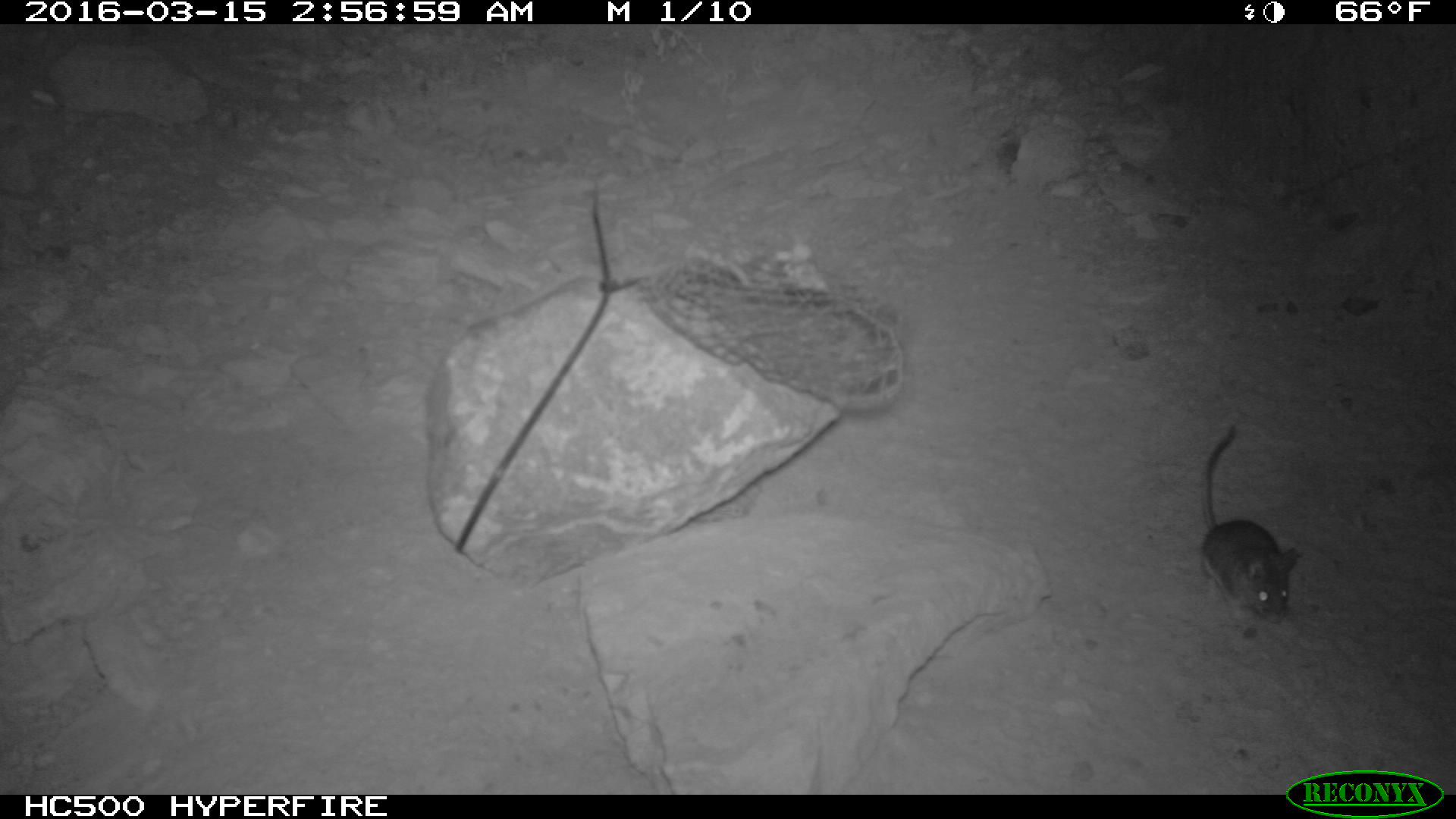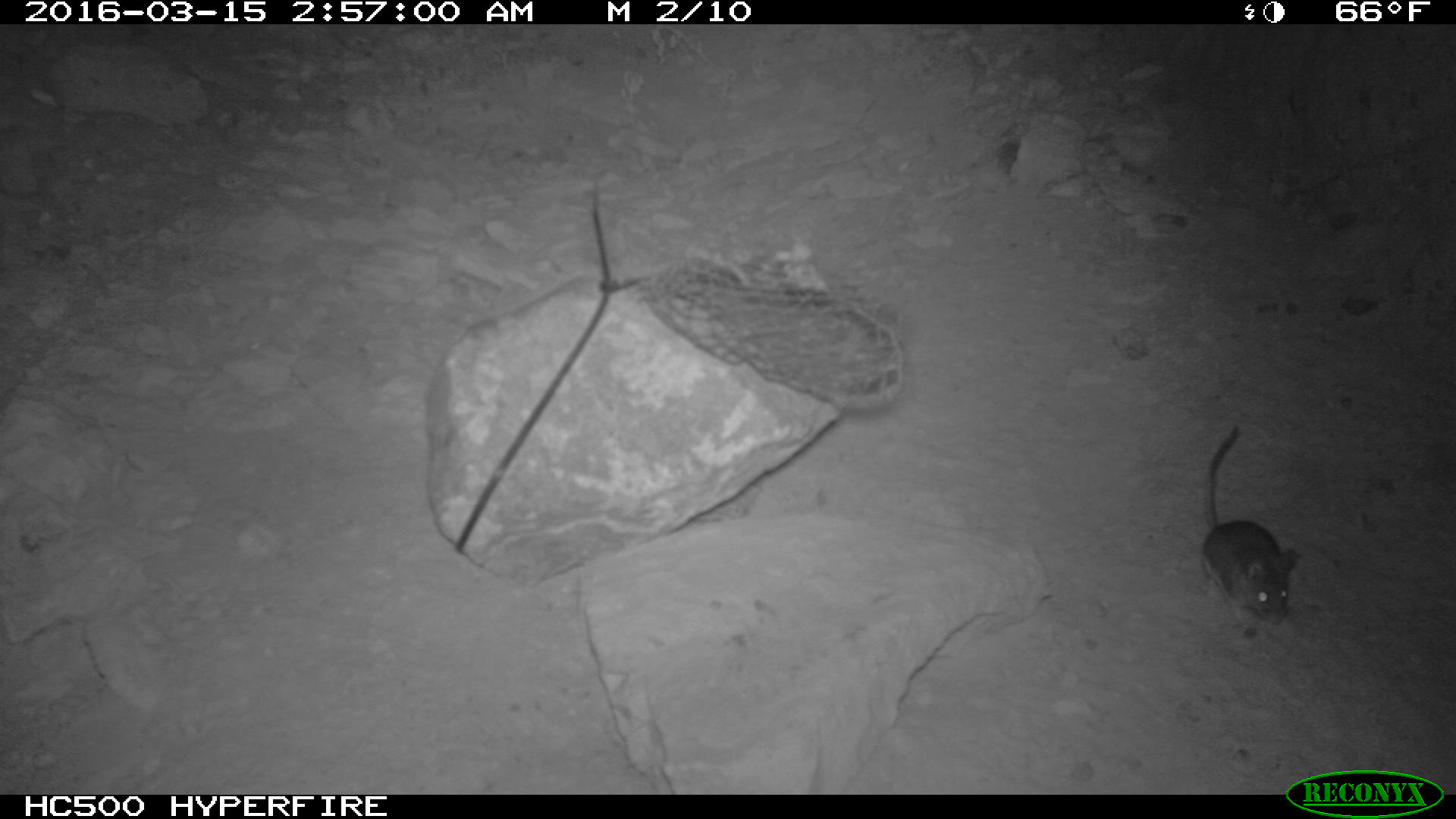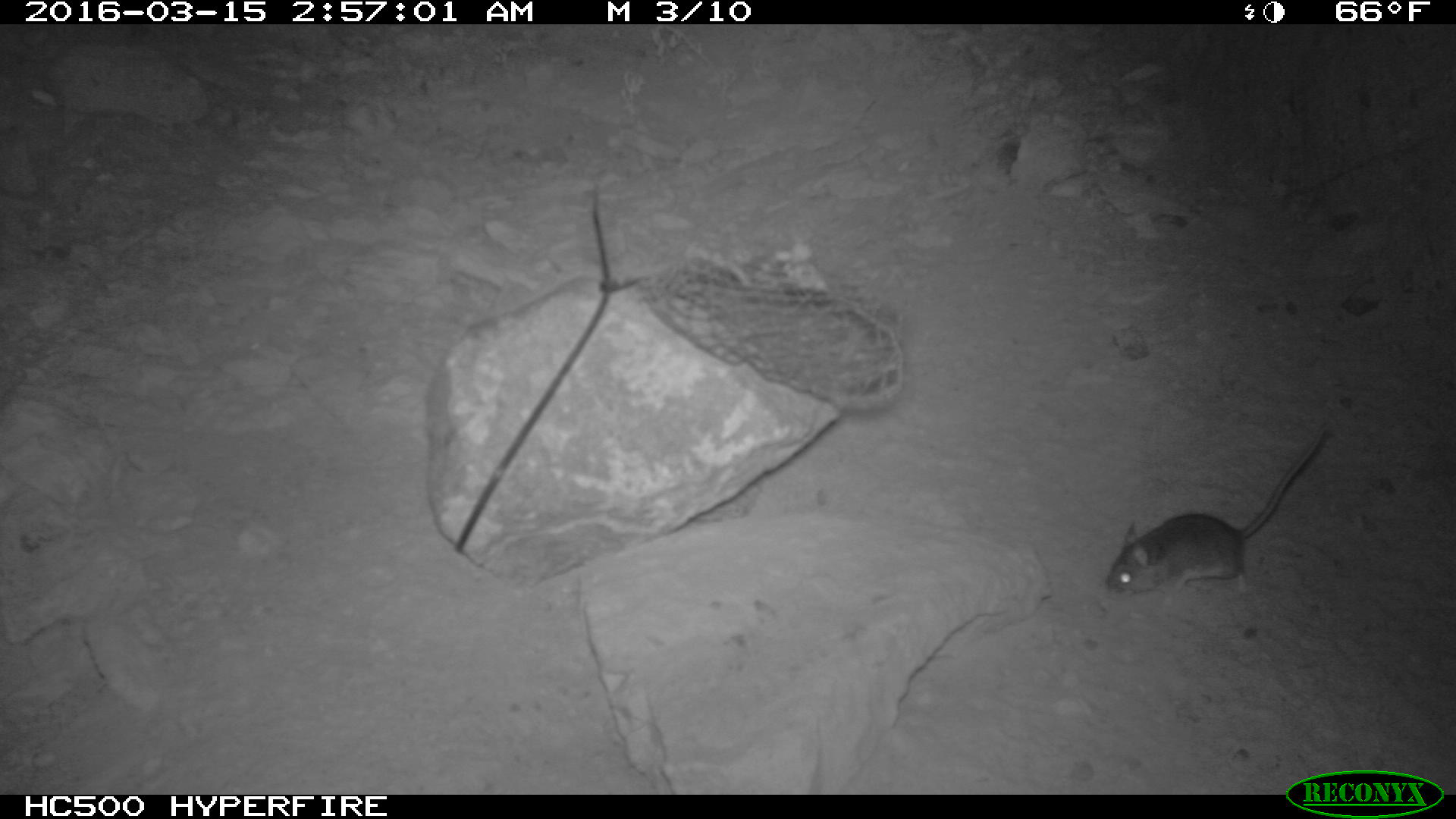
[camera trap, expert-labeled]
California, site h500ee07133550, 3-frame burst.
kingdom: Animalia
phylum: Chordata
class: Mammalia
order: Rodentia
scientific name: Rodentia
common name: rodent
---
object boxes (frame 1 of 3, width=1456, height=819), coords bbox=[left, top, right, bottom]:
rodent: bbox=[1197, 423, 1298, 623]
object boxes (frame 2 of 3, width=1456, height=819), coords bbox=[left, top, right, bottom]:
rodent: bbox=[1199, 424, 1301, 627]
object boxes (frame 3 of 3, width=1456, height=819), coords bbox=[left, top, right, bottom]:
rodent: bbox=[1104, 419, 1330, 603]